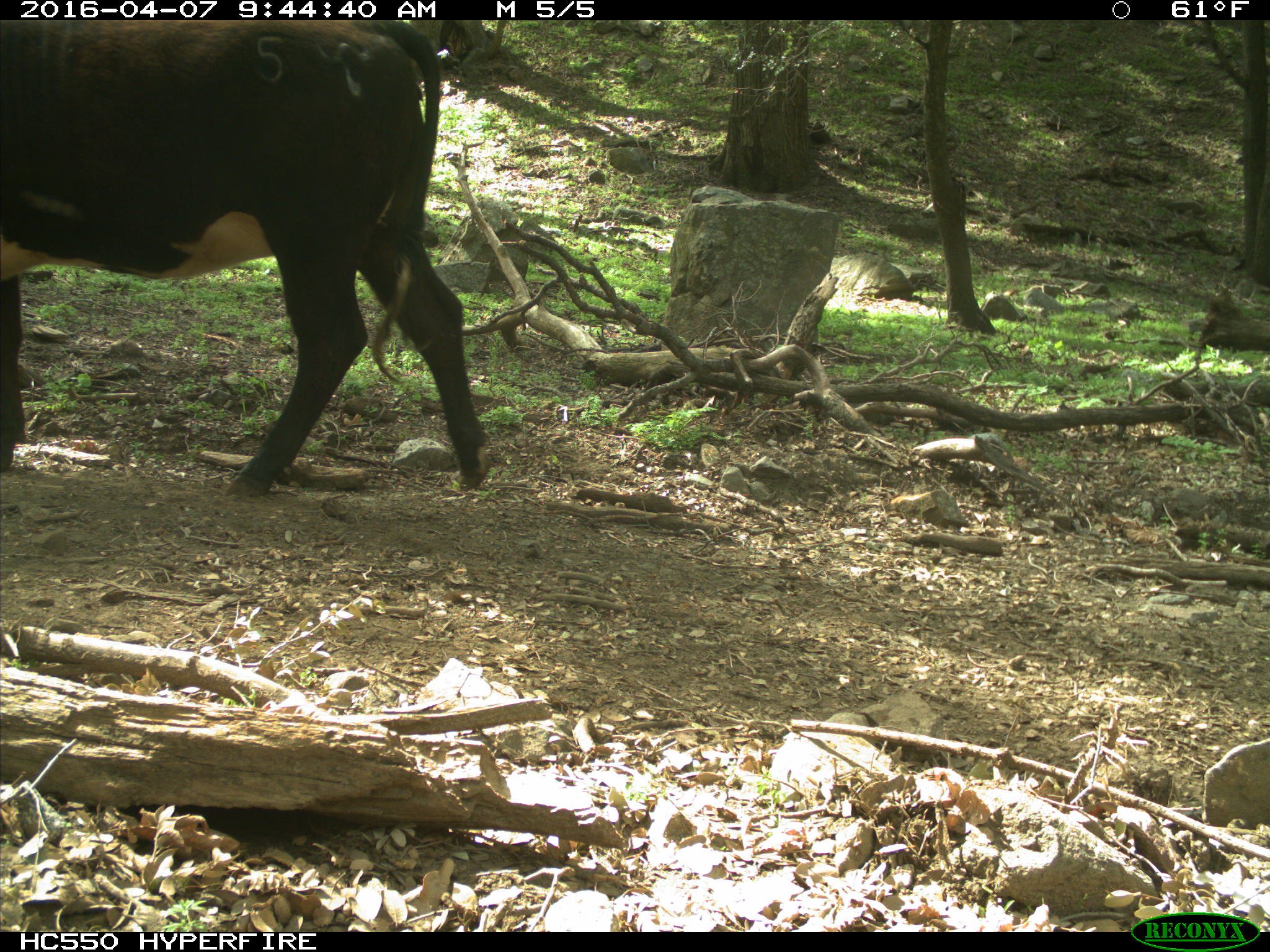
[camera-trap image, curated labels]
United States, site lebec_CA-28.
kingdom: Animalia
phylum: Chordata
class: Mammalia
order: Artiodactyla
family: Bovidae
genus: Bos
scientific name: Bos taurus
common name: domestic cow